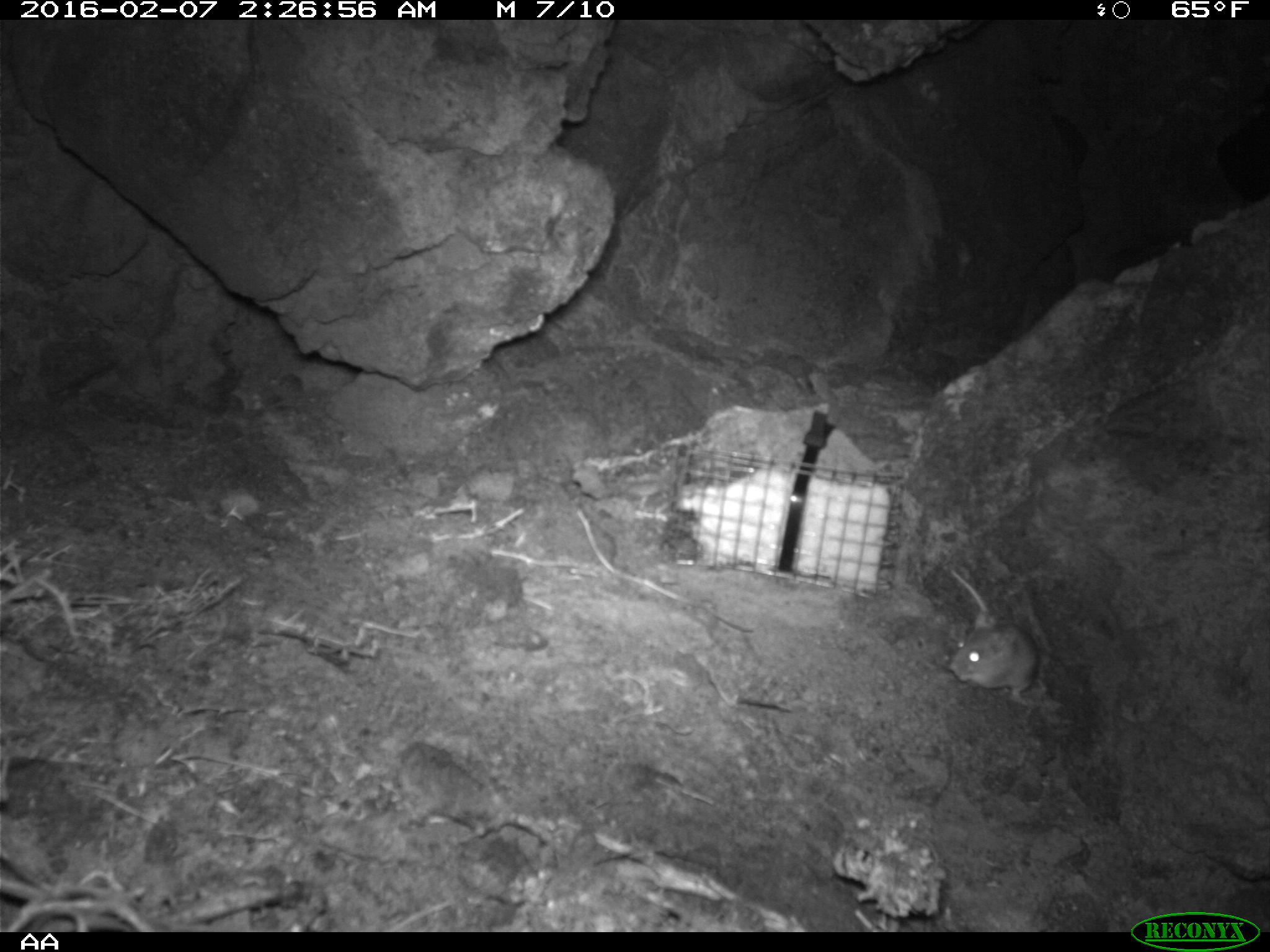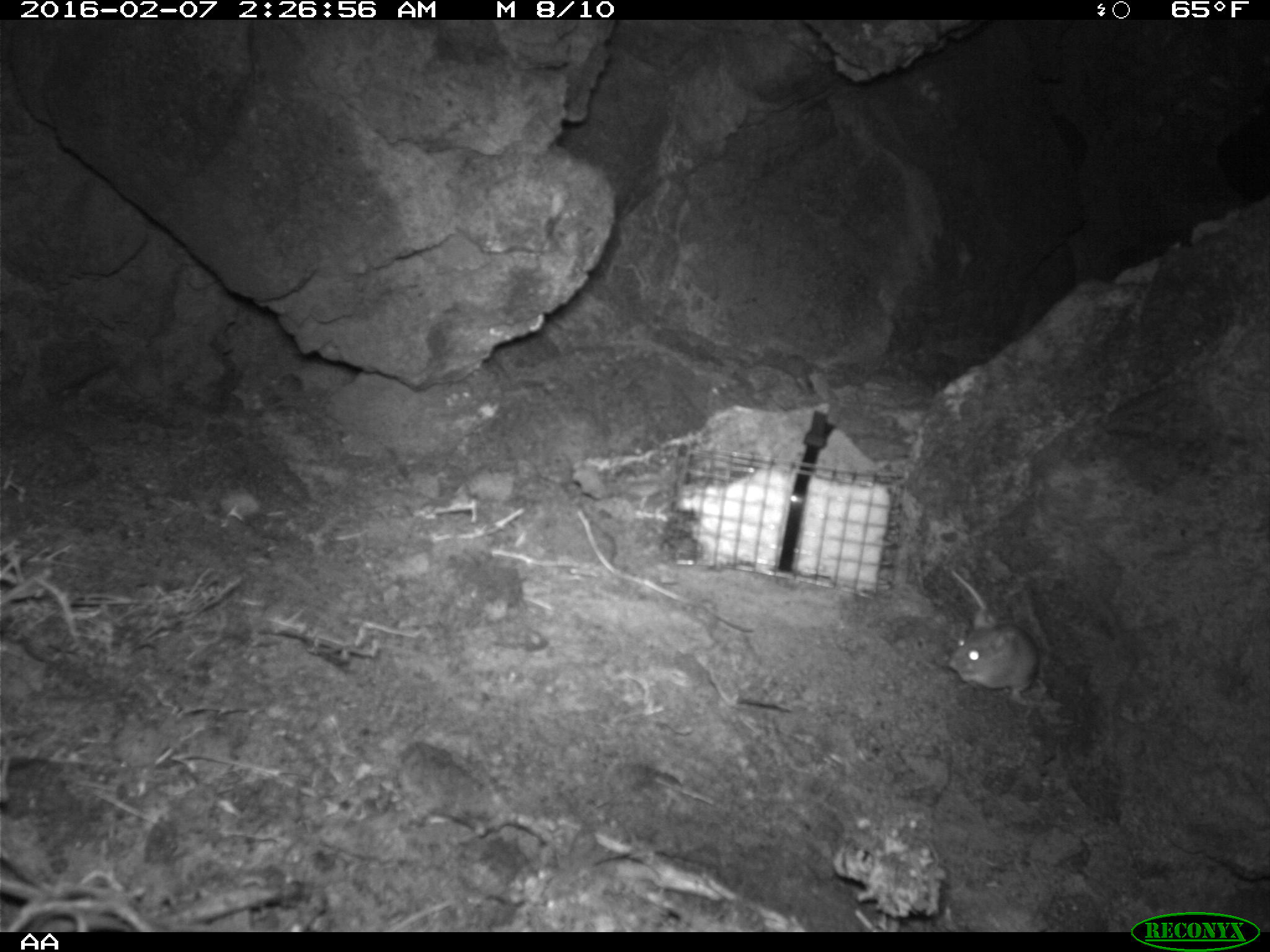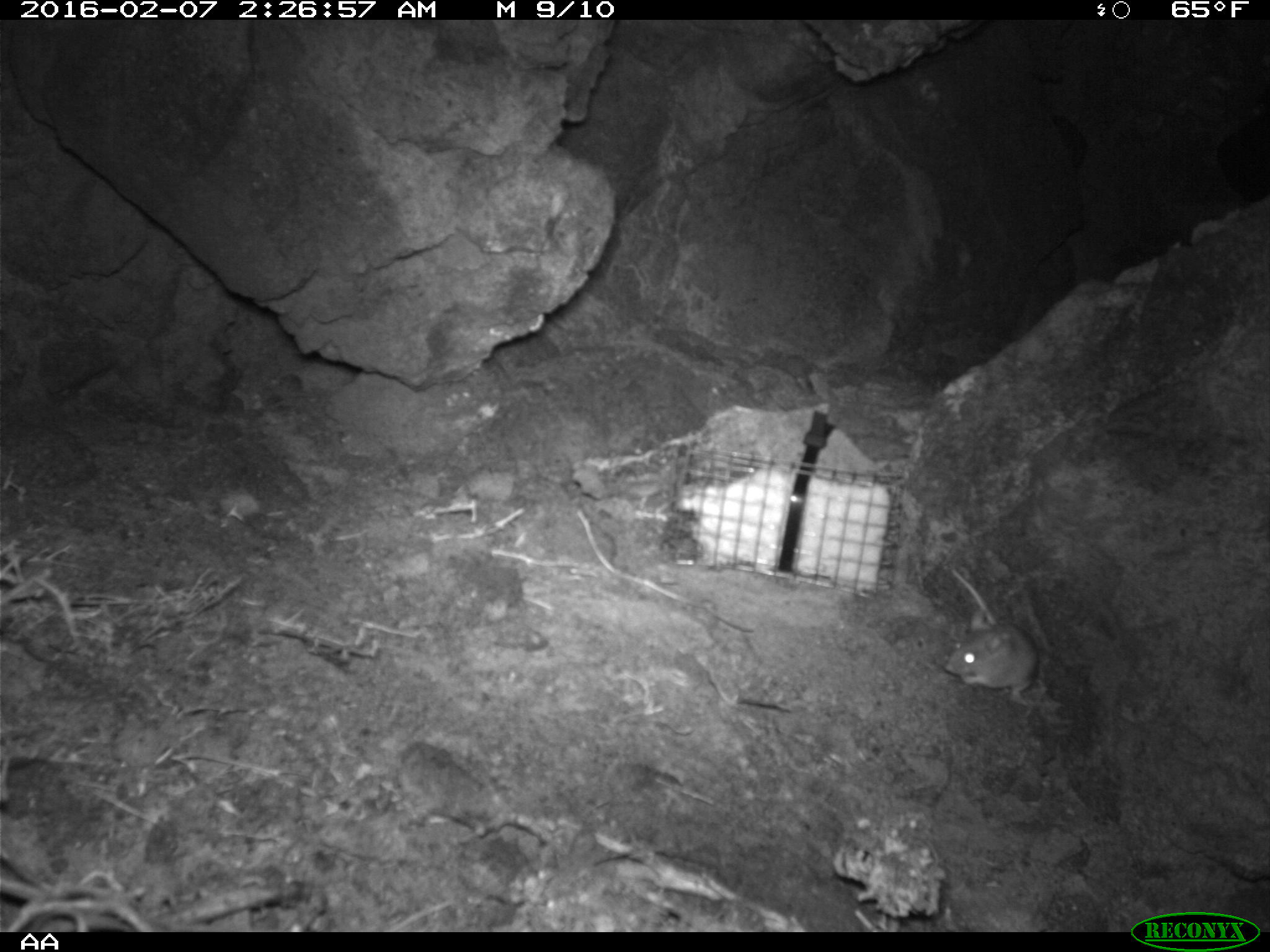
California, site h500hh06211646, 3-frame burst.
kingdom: Animalia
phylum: Chordata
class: Mammalia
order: Rodentia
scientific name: Rodentia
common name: rodent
Rodent (Rodentia).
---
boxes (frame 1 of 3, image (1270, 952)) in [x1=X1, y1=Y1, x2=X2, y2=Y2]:
rodent: [x1=948, y1=567, x2=1040, y2=698]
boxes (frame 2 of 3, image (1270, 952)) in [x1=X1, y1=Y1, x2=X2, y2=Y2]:
rodent: [x1=949, y1=567, x2=1037, y2=706]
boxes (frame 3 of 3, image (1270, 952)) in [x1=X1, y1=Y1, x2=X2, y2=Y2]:
rodent: [x1=944, y1=565, x2=1040, y2=707]